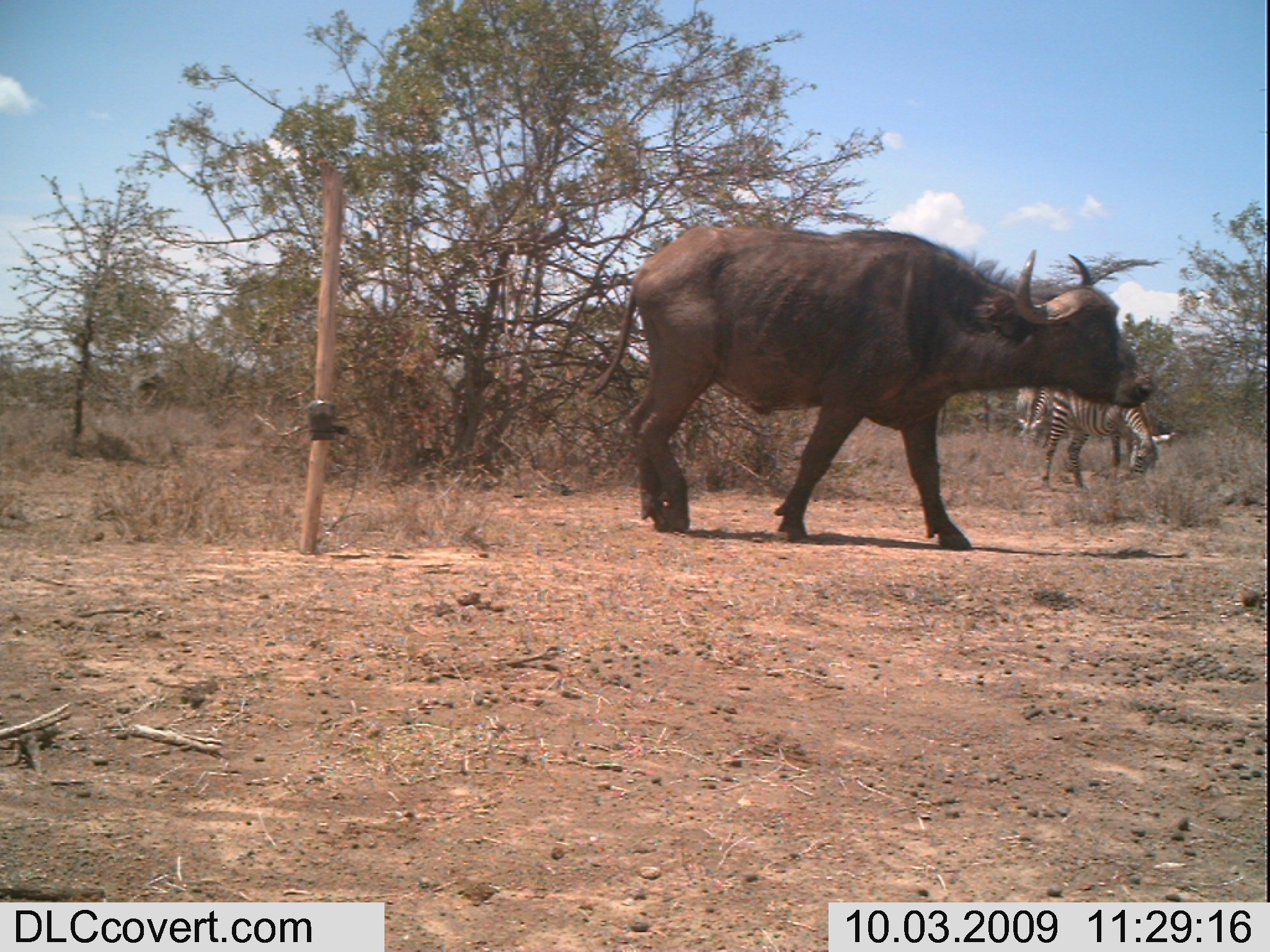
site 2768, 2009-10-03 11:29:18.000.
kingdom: Animalia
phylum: Chordata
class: Mammalia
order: Perissodactyla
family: Equidae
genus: Equus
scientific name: Equus quagga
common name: plains zebra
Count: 2.